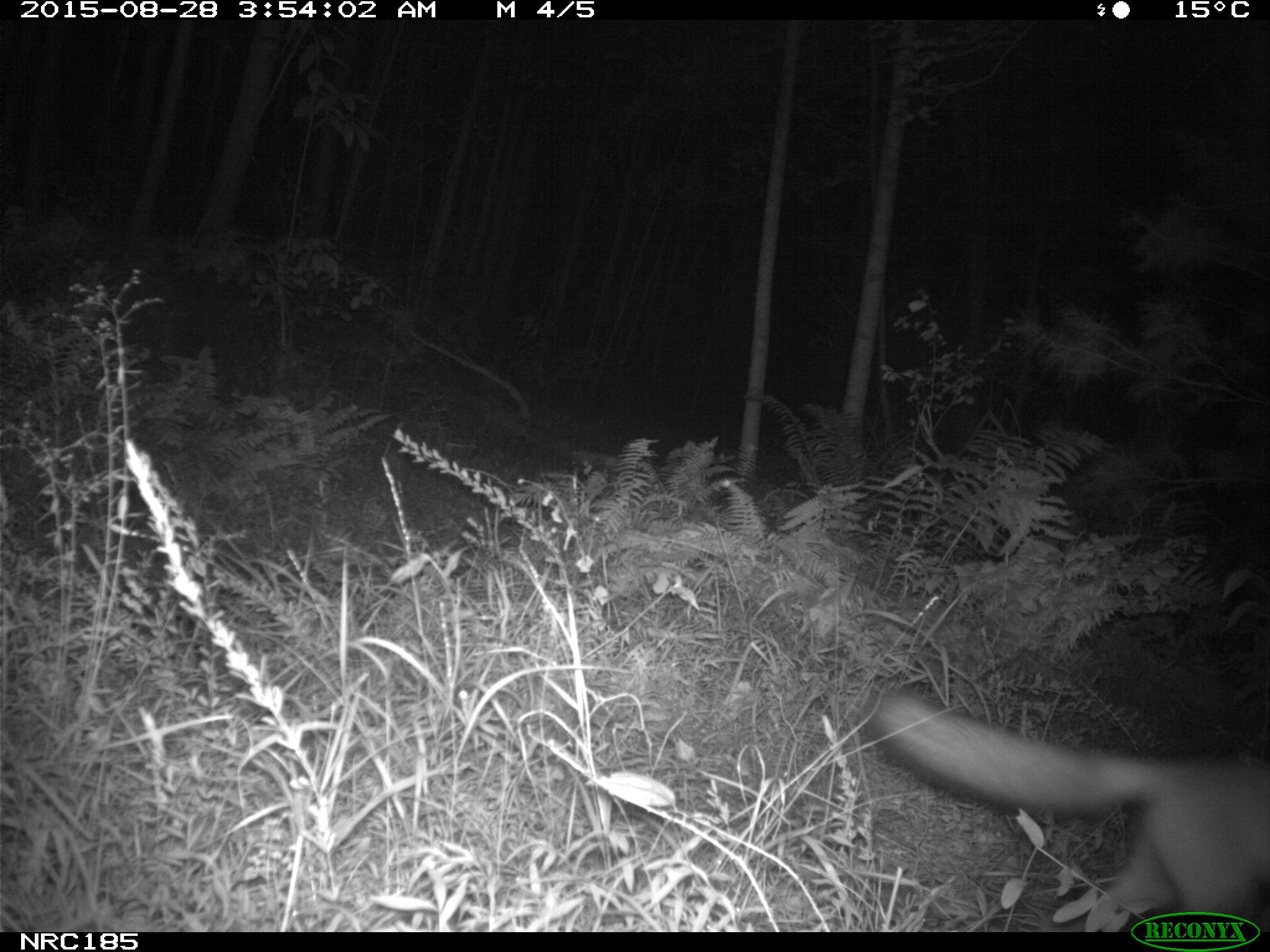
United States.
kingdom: Animalia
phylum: Chordata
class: Mammalia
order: Carnivora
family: Canidae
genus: Vulpes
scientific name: Vulpes vulpes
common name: red fox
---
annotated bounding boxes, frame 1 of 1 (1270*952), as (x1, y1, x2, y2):
Red Fox: (872, 680, 1270, 922)